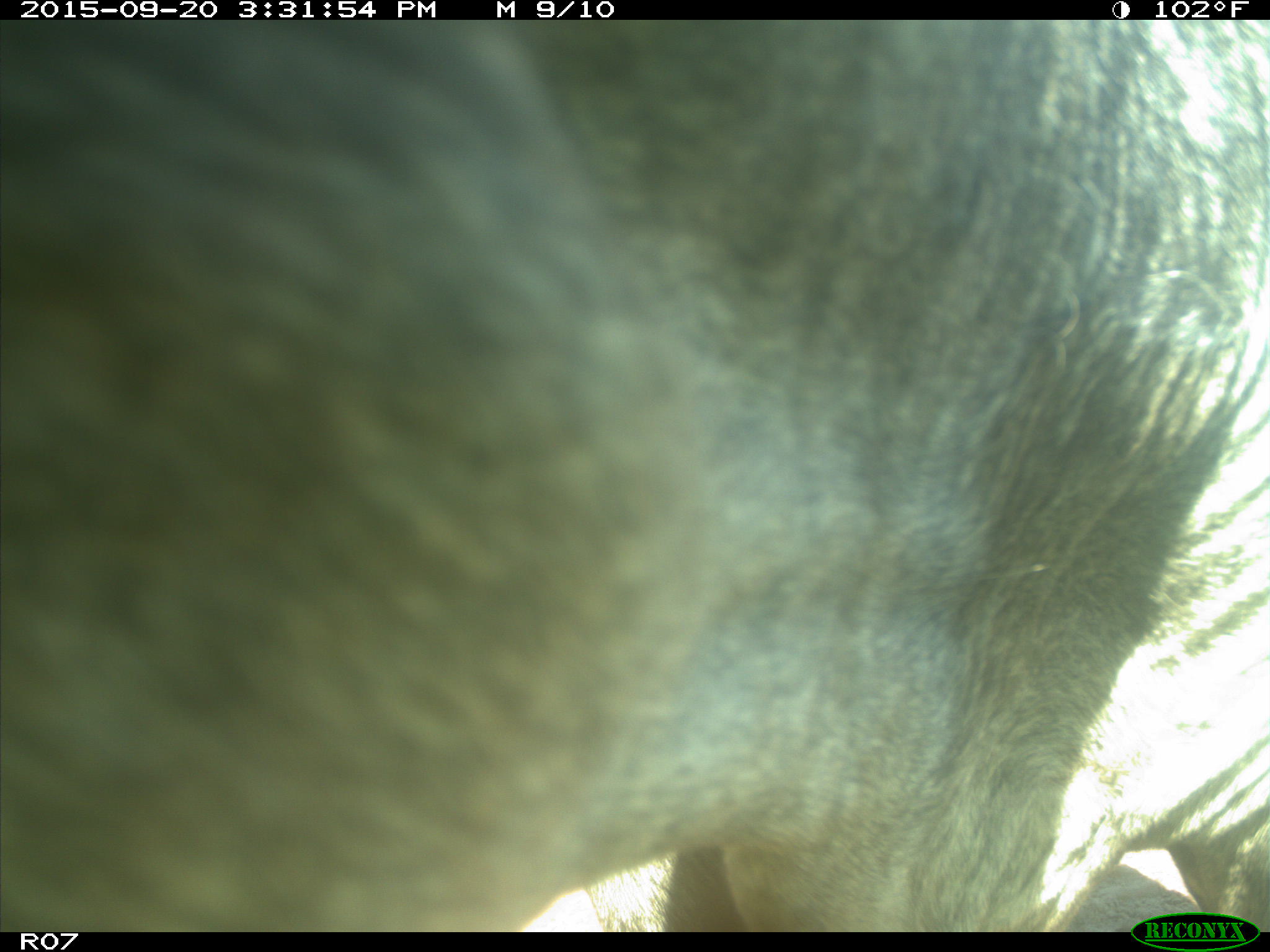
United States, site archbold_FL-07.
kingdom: Animalia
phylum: Chordata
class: Mammalia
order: Artiodactyla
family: Bovidae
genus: Bos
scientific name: Bos taurus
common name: domestic cow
Bos taurus (domestic cow).